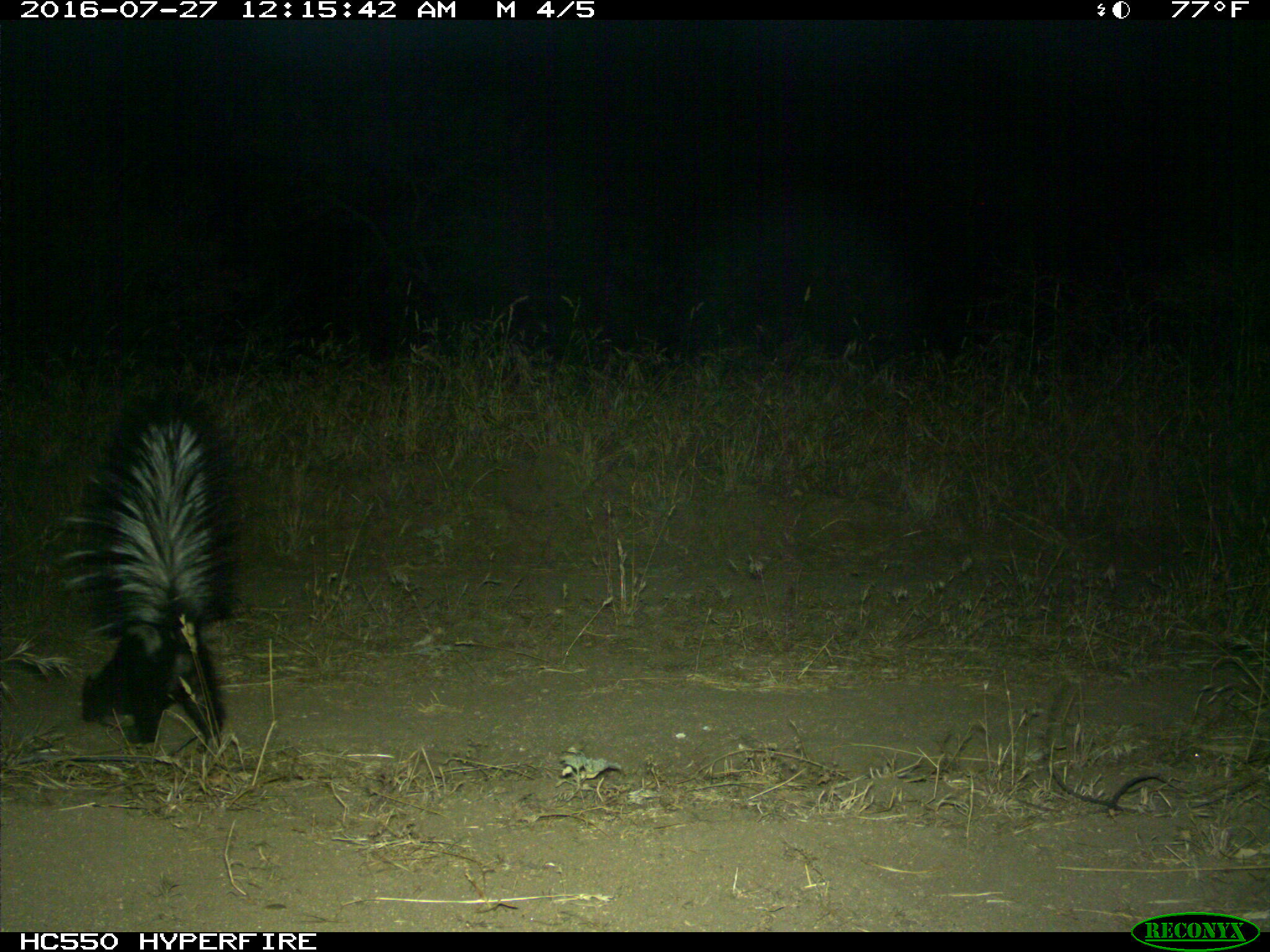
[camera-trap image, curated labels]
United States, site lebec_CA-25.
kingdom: Animalia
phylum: Chordata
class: Mammalia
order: Carnivora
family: Mephitidae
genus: Mephitis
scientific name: Mephitis mephitis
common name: striped skunk